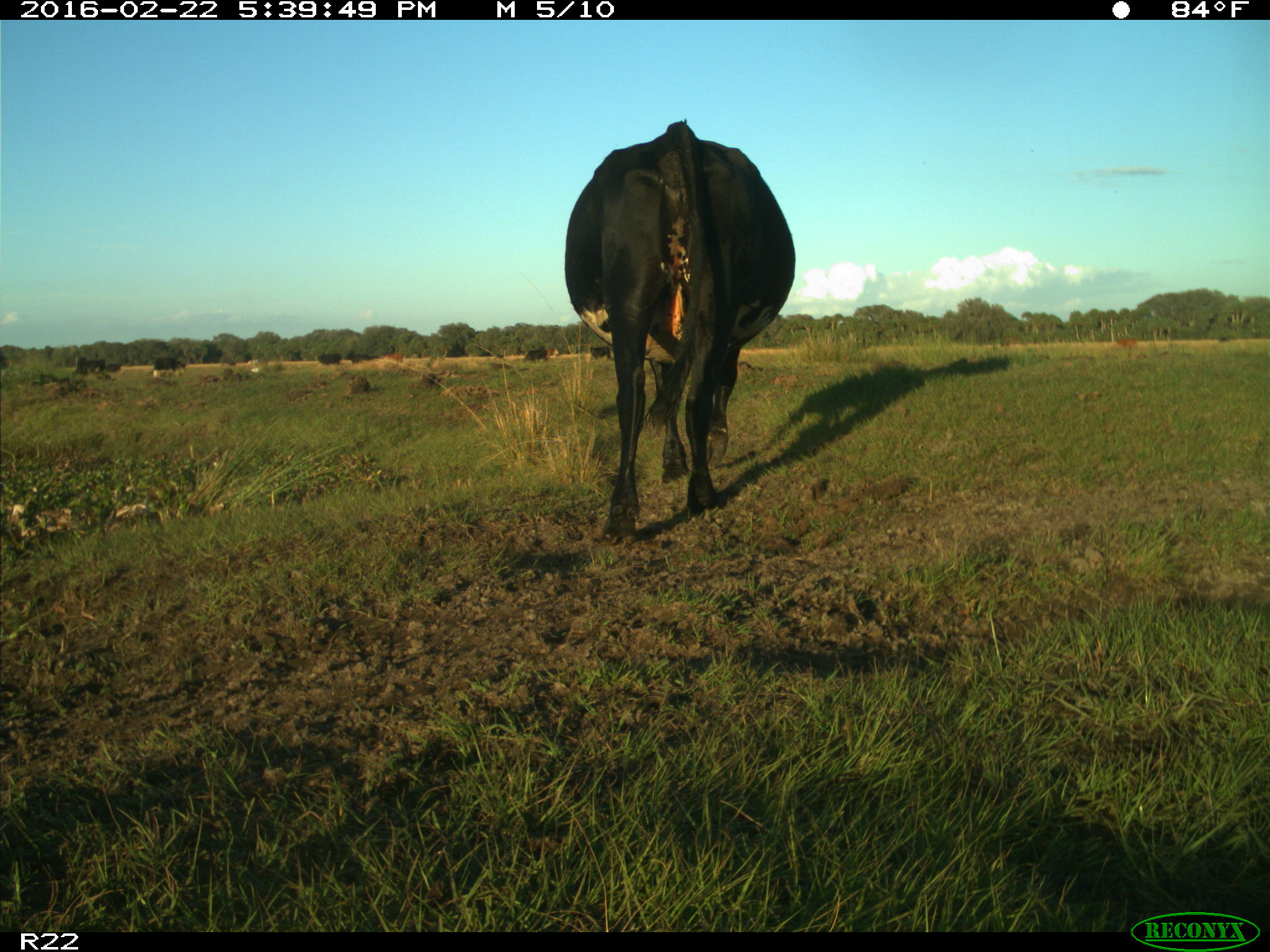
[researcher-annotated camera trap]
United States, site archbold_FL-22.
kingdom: Animalia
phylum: Chordata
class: Mammalia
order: Artiodactyla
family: Bovidae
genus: Bos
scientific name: Bos taurus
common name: domestic cow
Bos taurus (domestic cow).